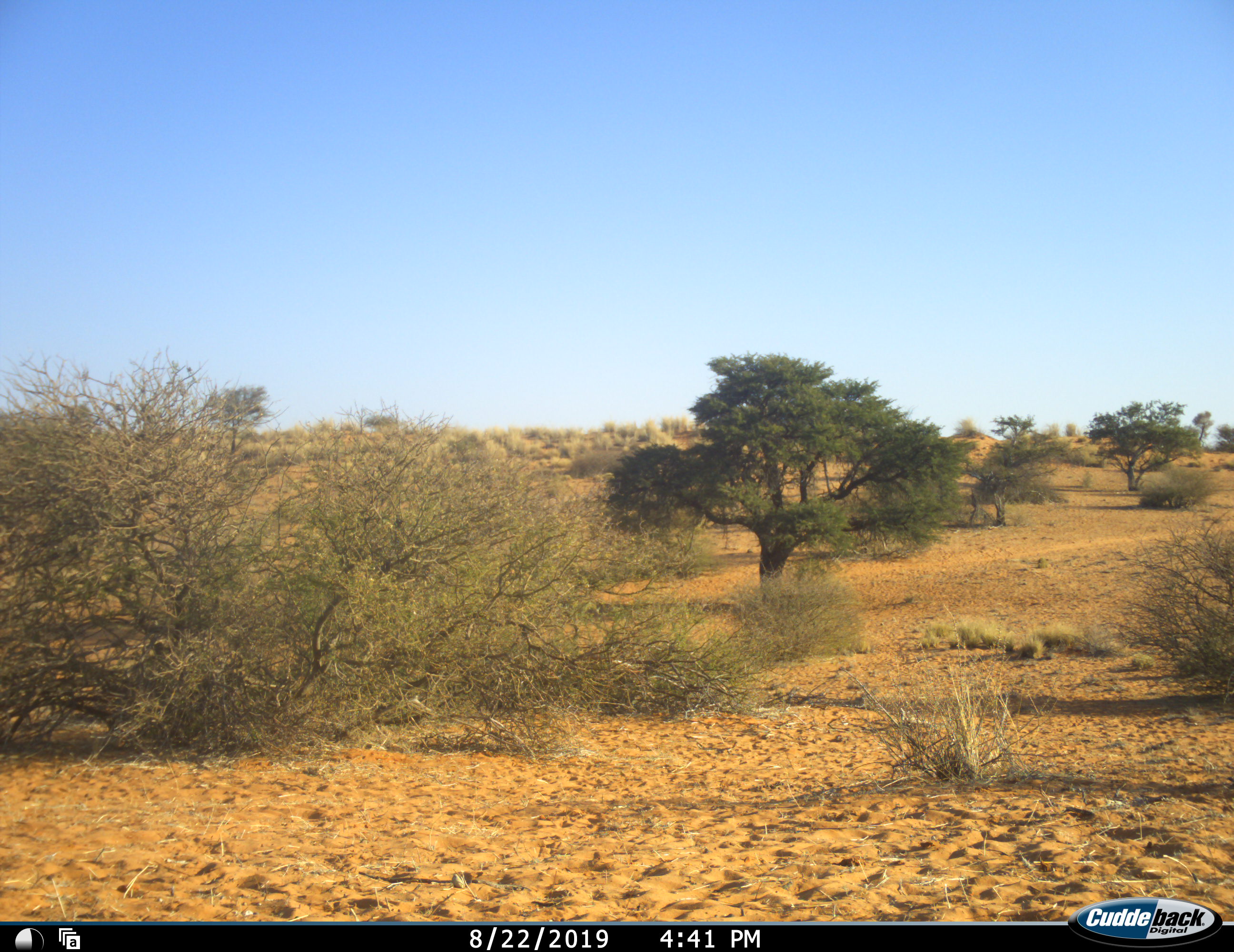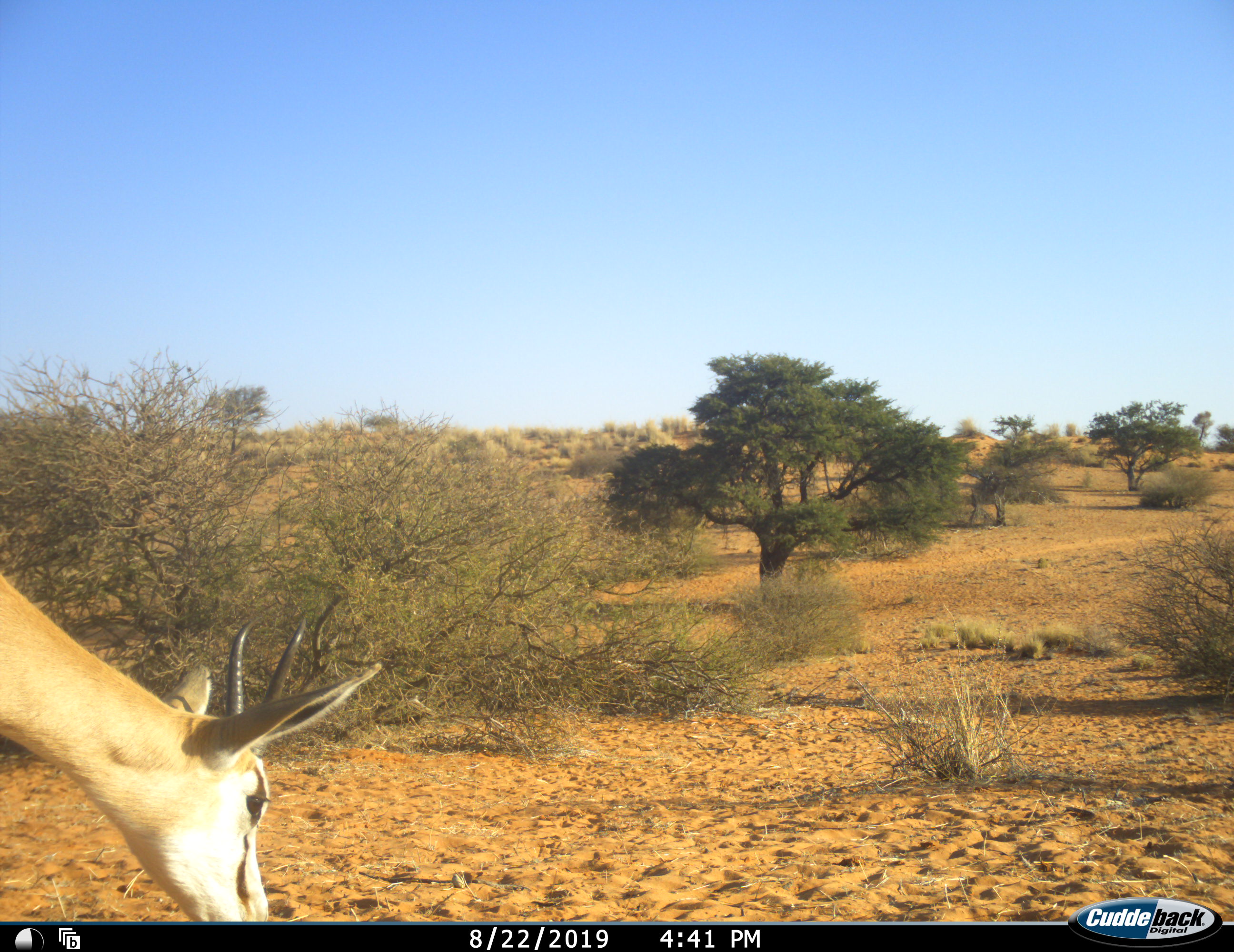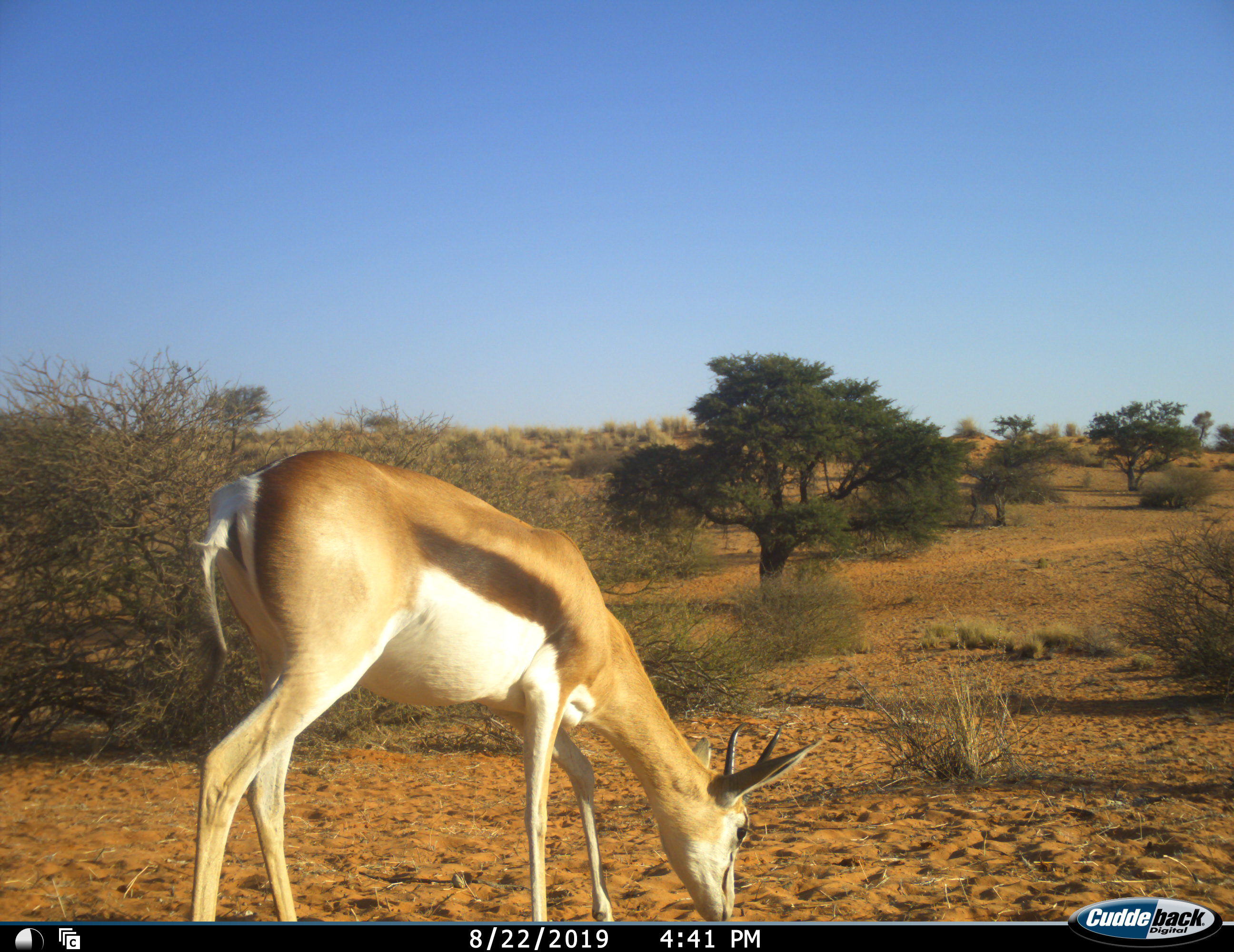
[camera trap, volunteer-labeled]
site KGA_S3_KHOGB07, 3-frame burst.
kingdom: Animalia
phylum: Chordata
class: Mammalia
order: Artiodactyla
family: Bovidae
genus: Antidorcas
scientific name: Antidorcas marsupialis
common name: springbok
Springbok (Antidorcas marsupialis), count 1. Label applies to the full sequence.